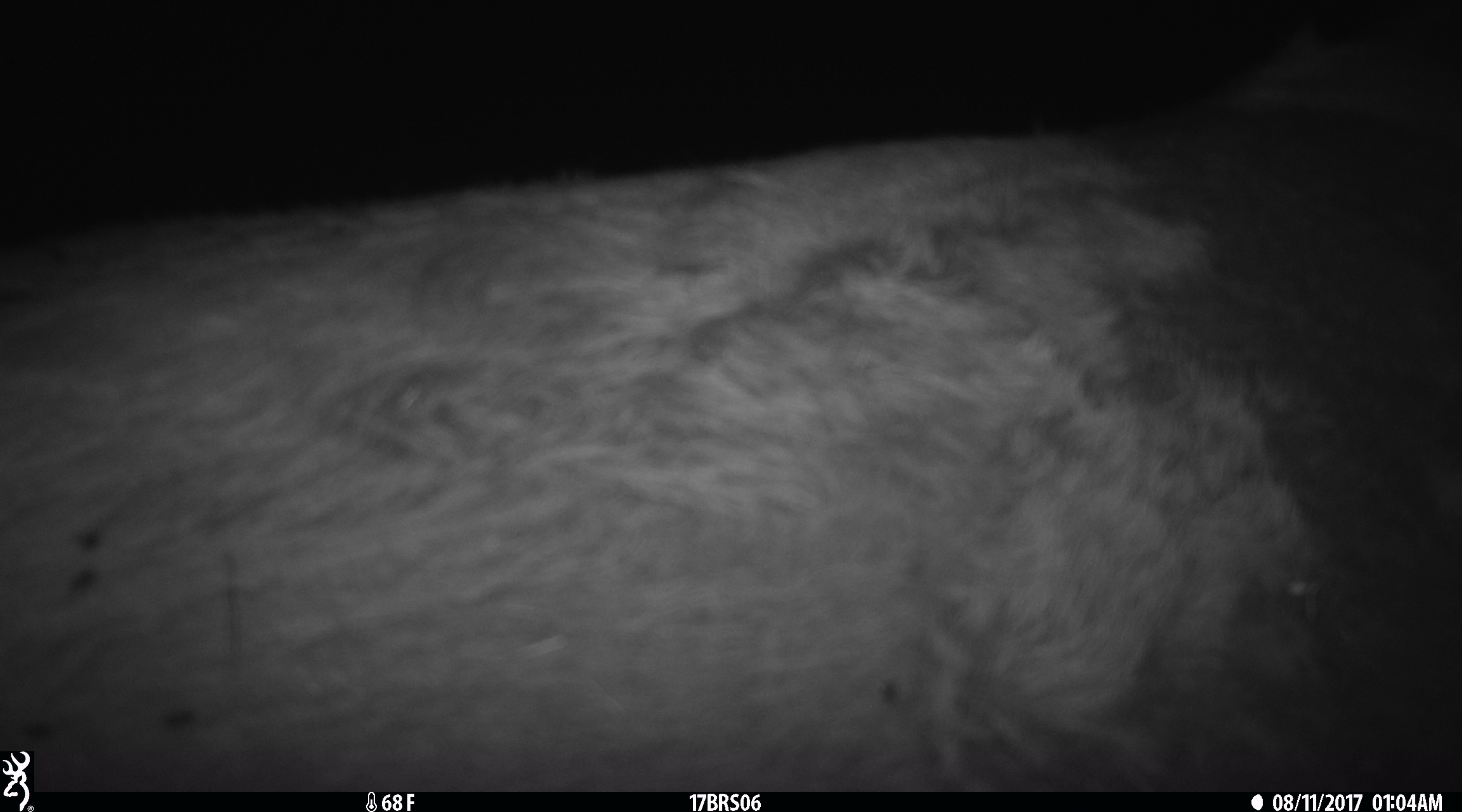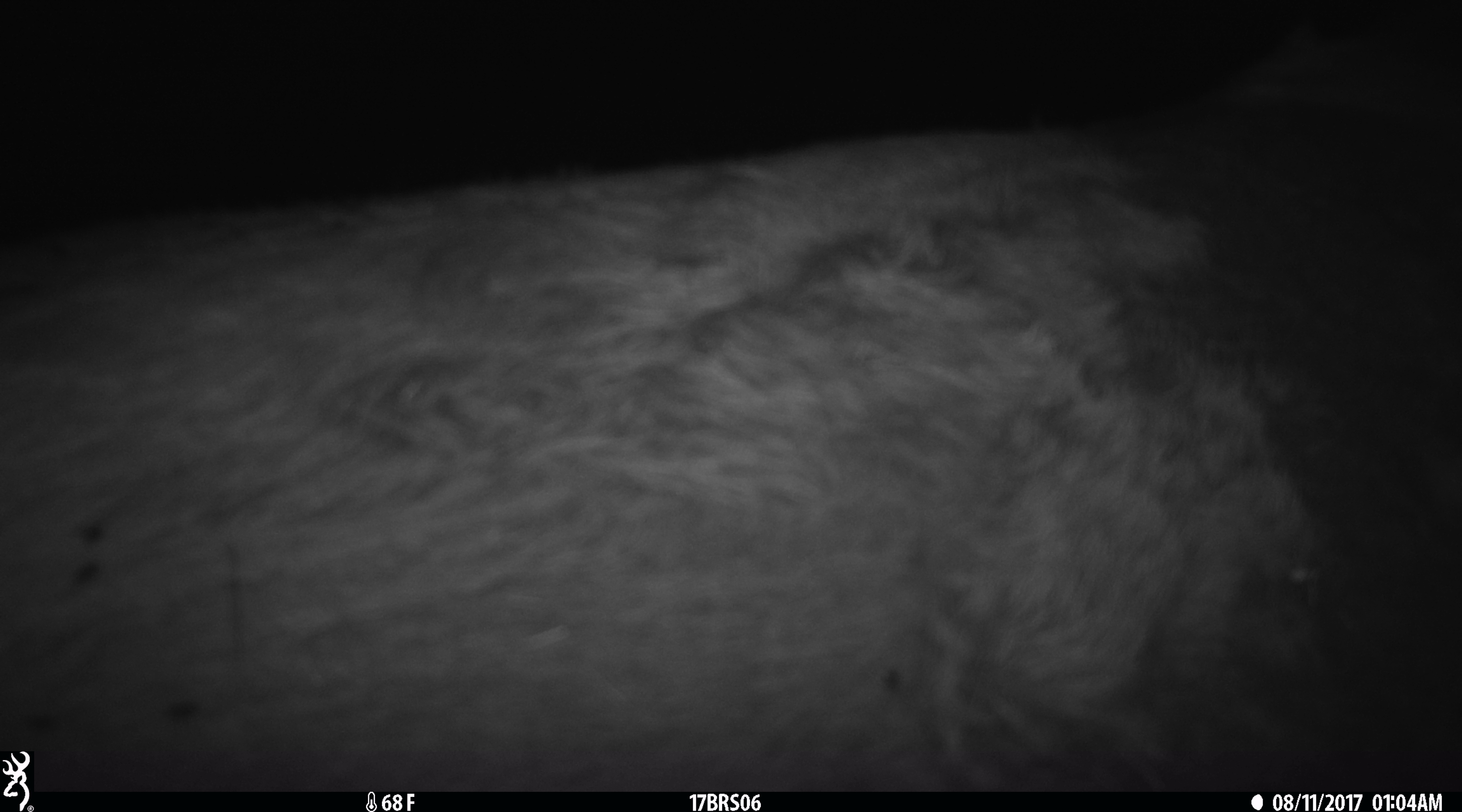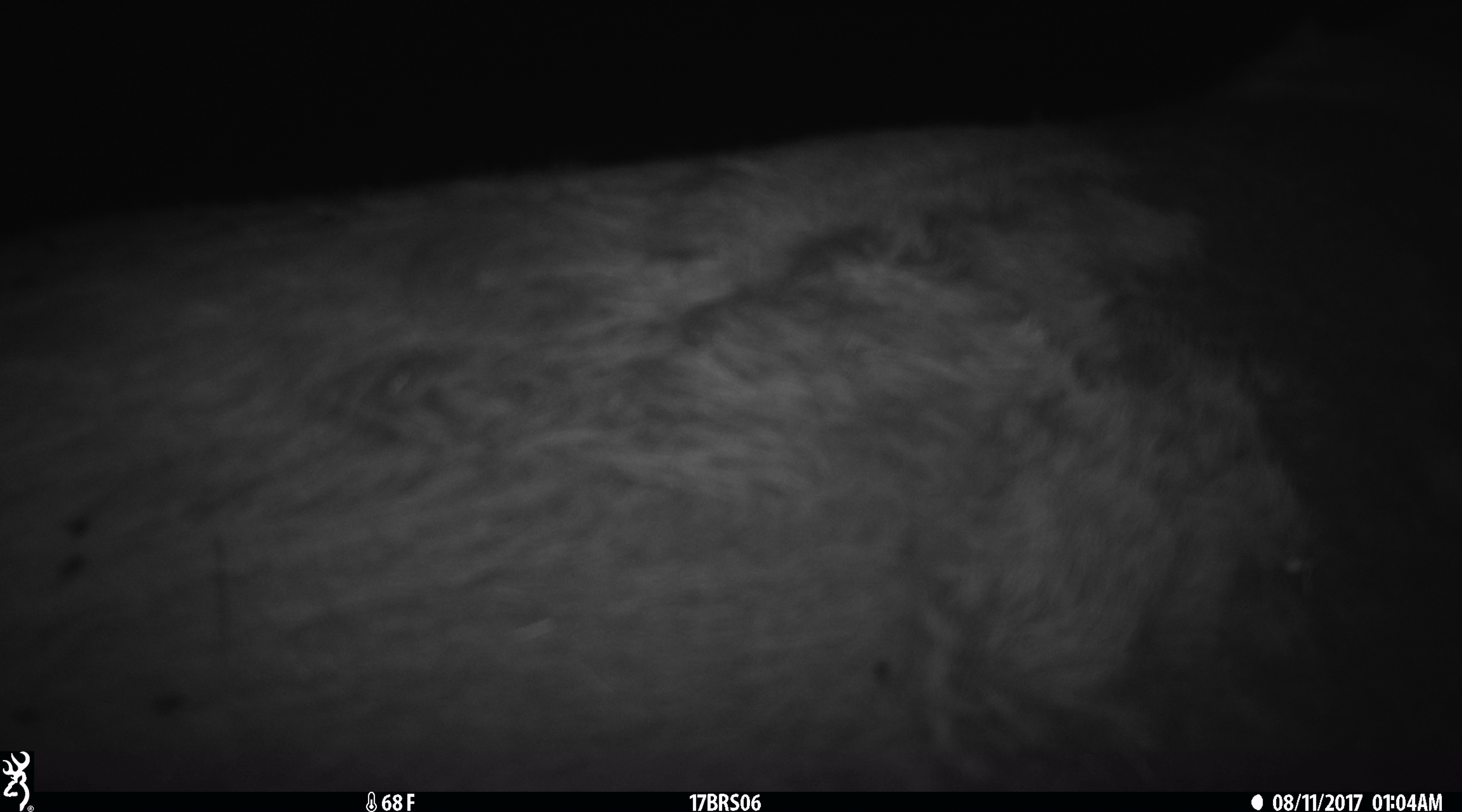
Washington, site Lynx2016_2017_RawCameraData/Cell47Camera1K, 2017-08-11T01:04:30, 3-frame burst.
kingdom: Animalia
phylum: Chordata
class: Mammalia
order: Artiodactyla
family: Bovidae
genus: Bos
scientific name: Bos taurus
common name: domestic cattle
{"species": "domestic cattle (Bos taurus)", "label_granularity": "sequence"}